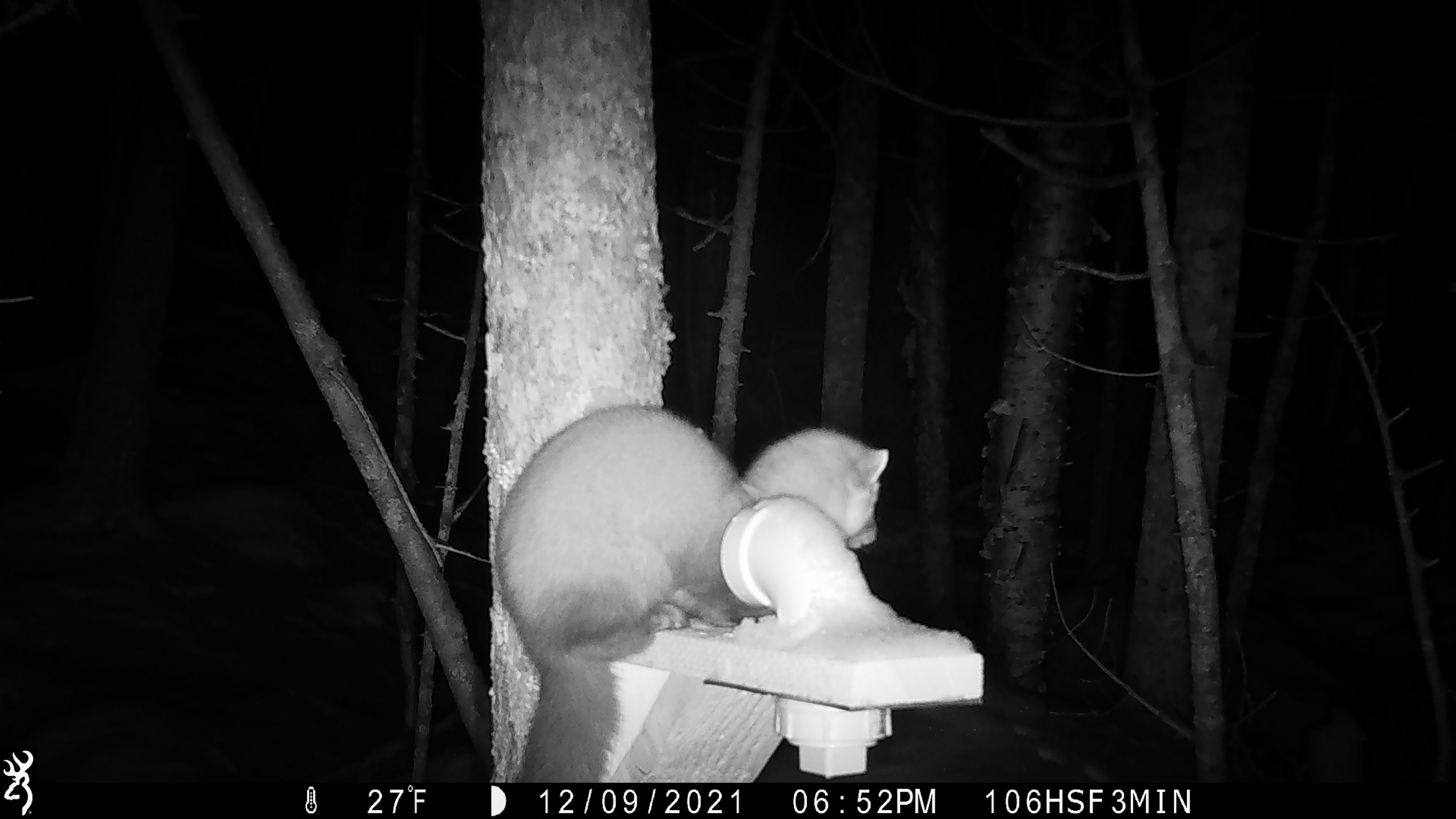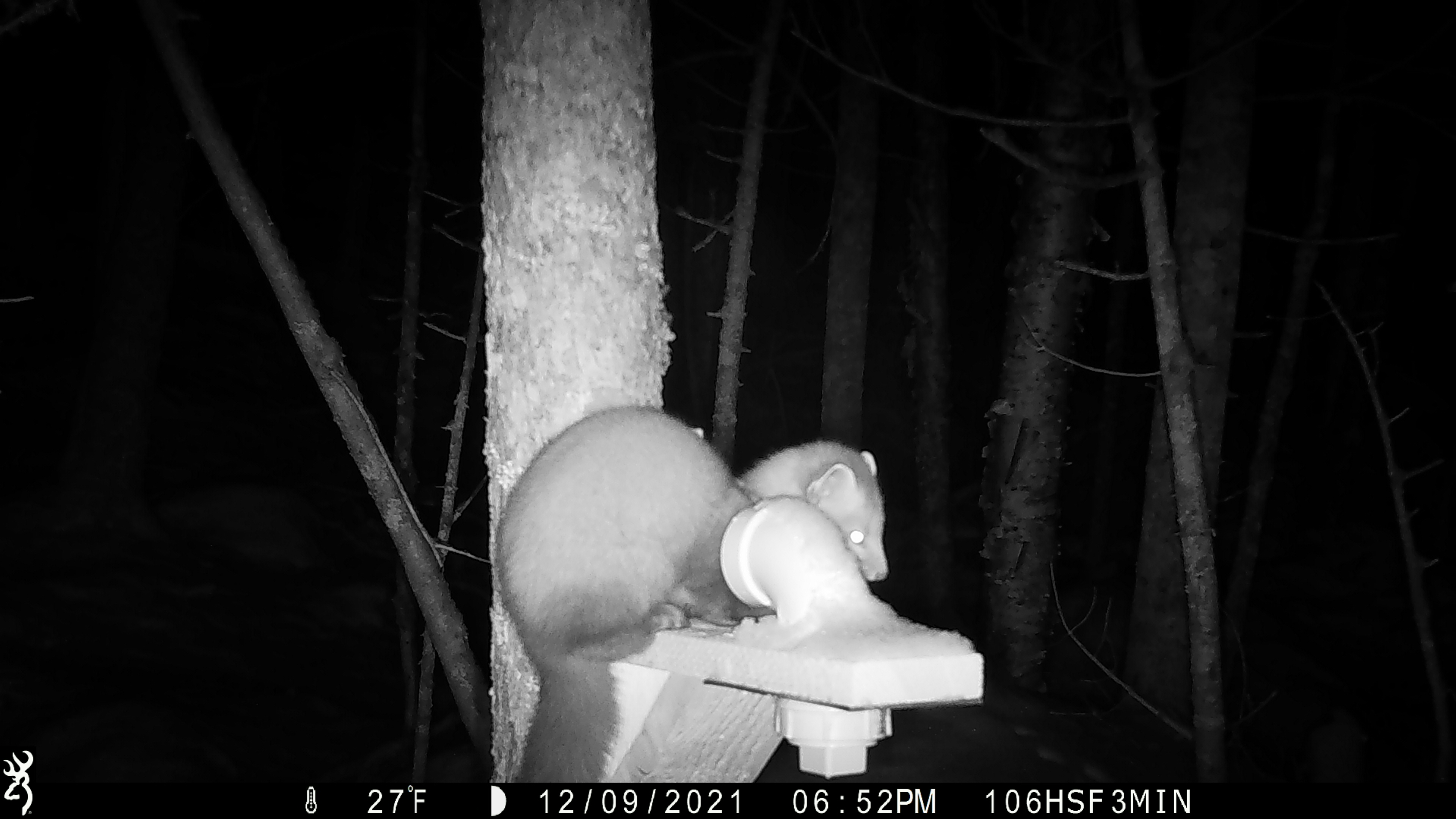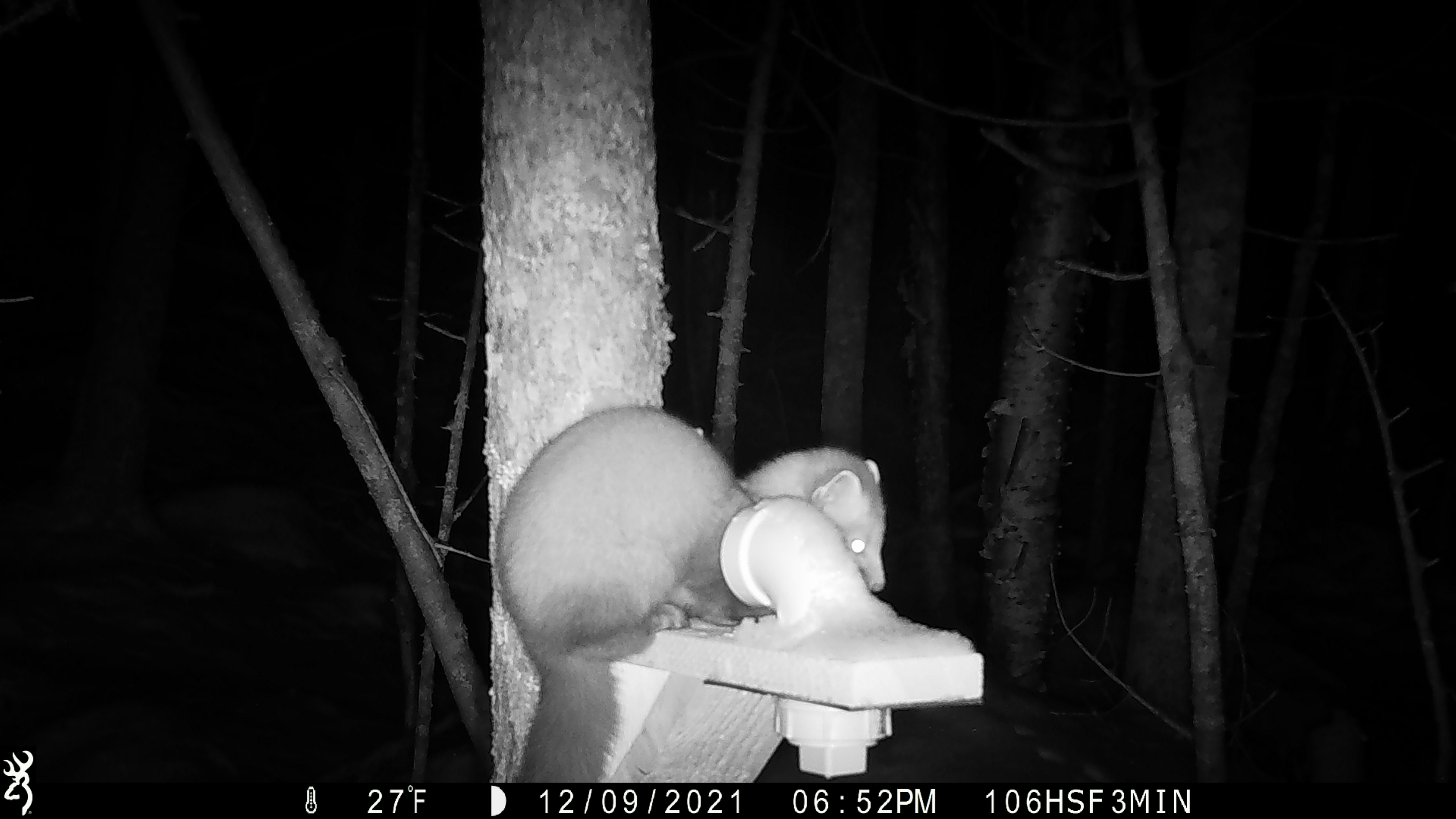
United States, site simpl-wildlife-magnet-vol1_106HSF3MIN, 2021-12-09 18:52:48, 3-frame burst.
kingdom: Animalia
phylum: Chordata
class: Mammalia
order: Carnivora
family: Mustelidae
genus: Martes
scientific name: Martes americana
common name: american marten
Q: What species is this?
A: American marten (Martes americana).